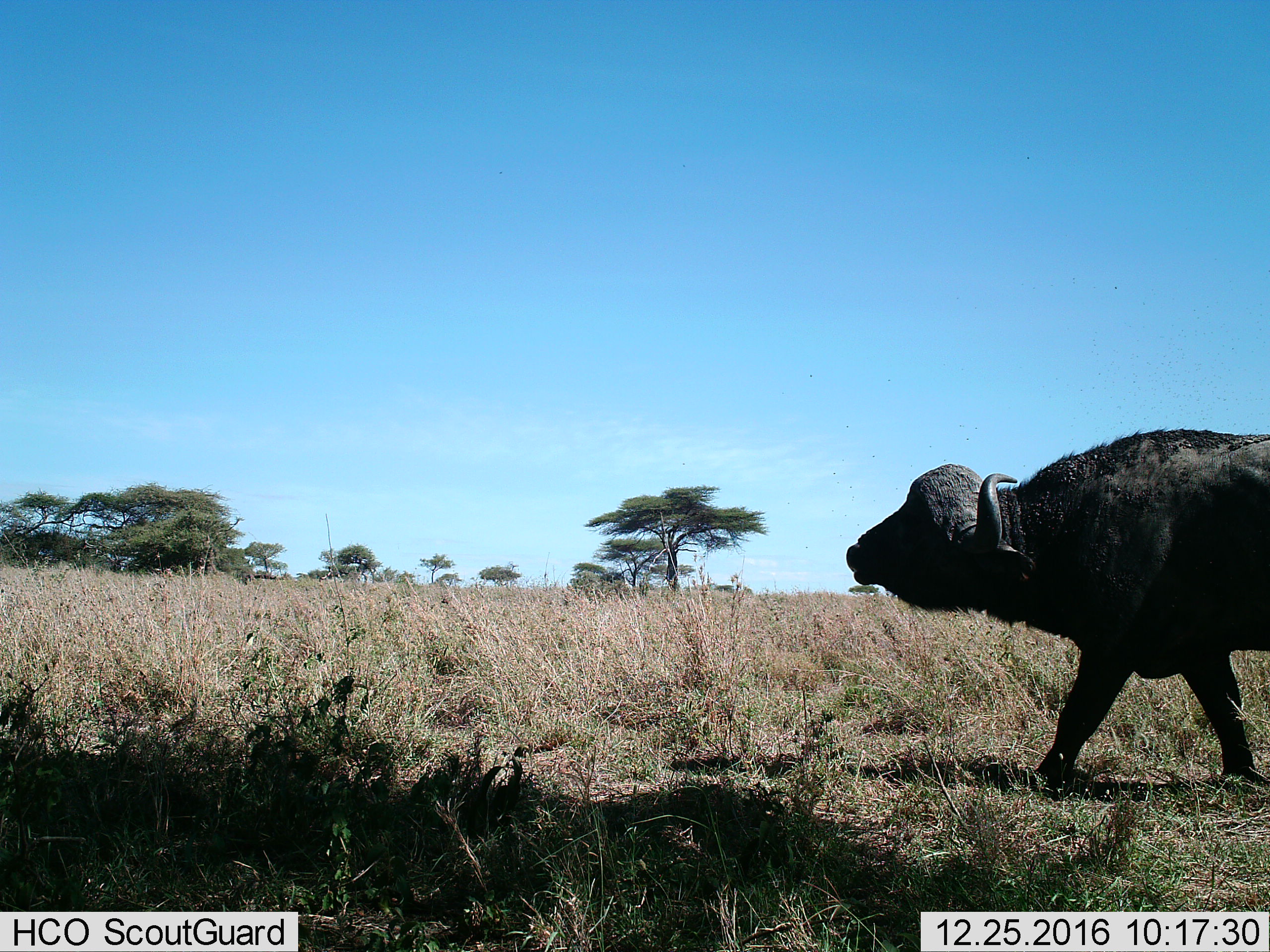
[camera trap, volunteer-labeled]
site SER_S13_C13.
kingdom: Animalia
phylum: Chordata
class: Mammalia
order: Artiodactyla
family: Bovidae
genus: Syncerus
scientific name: Syncerus caffer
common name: african buffalo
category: buffalo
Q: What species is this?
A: Buffalo (african buffalo) (Syncerus caffer).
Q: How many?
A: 1.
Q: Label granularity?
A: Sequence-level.